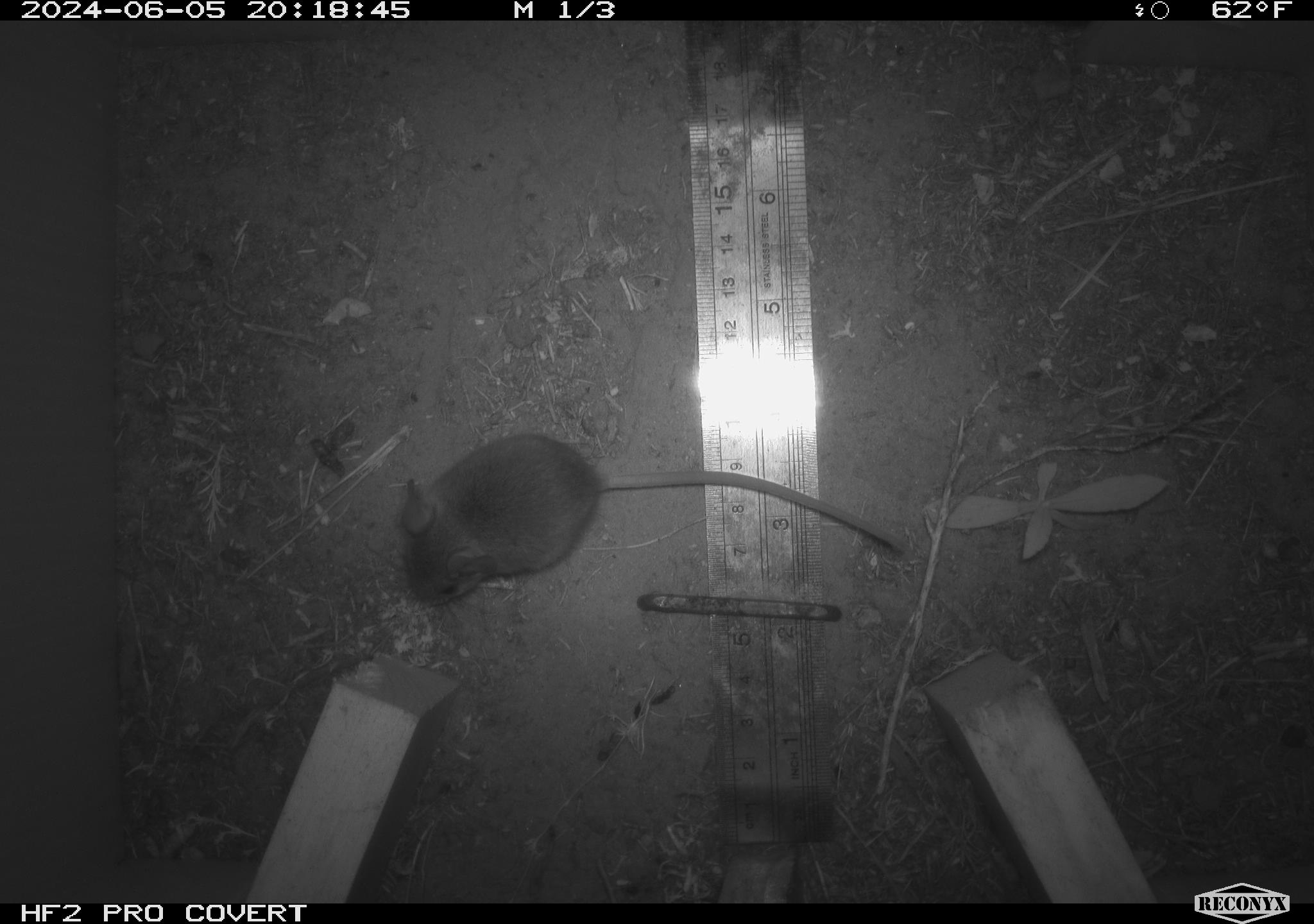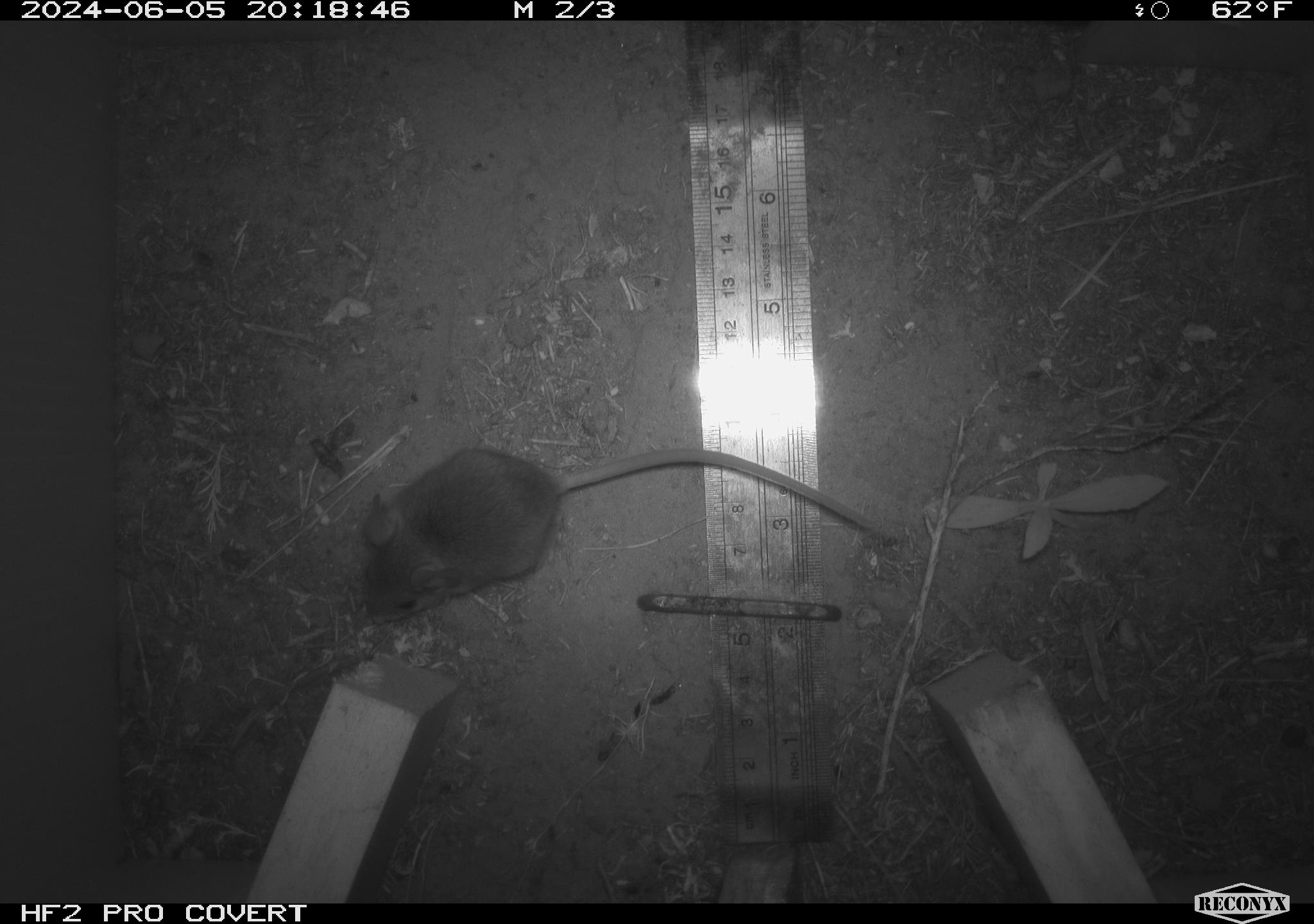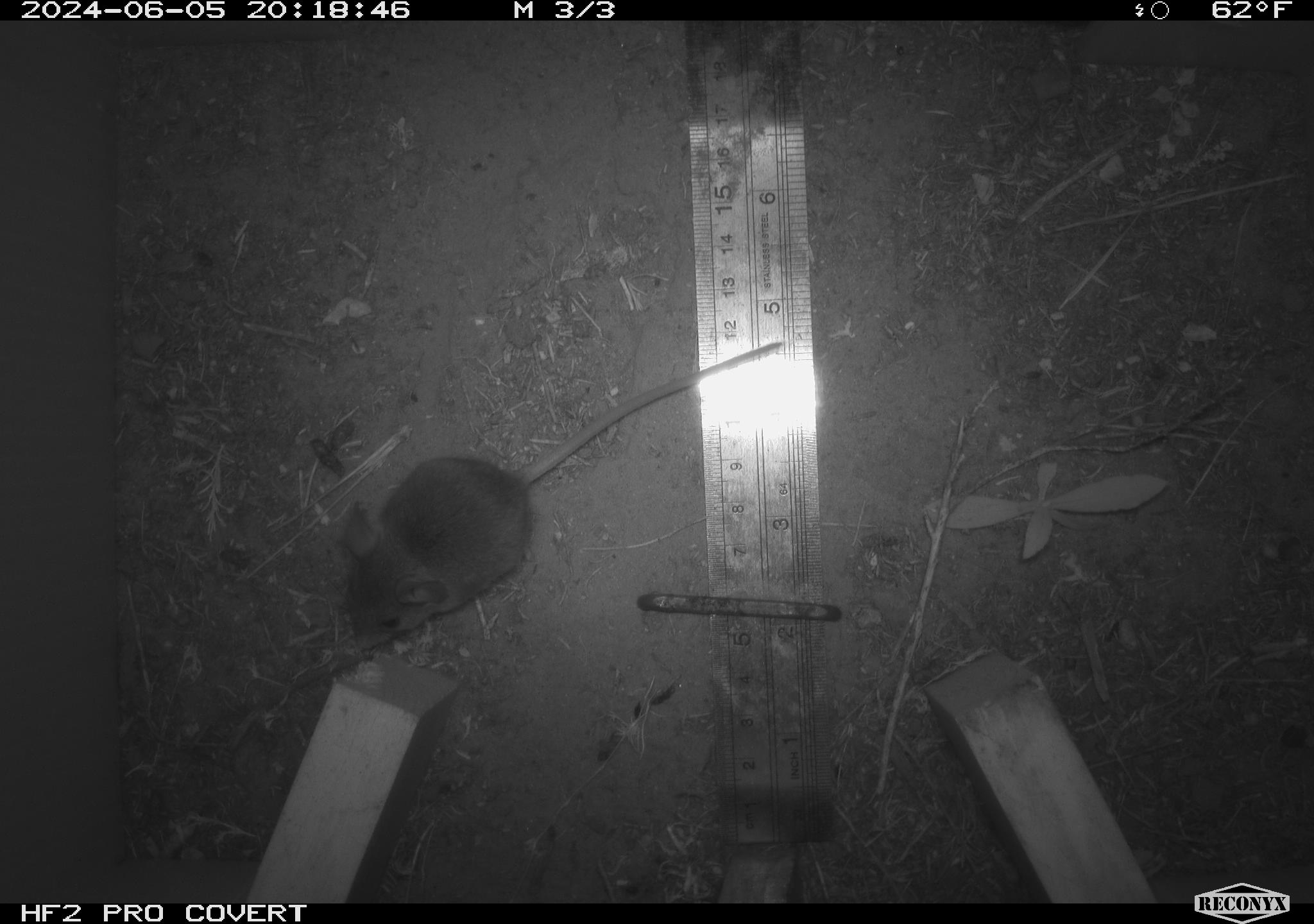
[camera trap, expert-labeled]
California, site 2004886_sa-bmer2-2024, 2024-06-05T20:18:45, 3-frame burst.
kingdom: Animalia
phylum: Chordata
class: Mammalia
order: Rodentia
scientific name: Rodentia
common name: mouse species